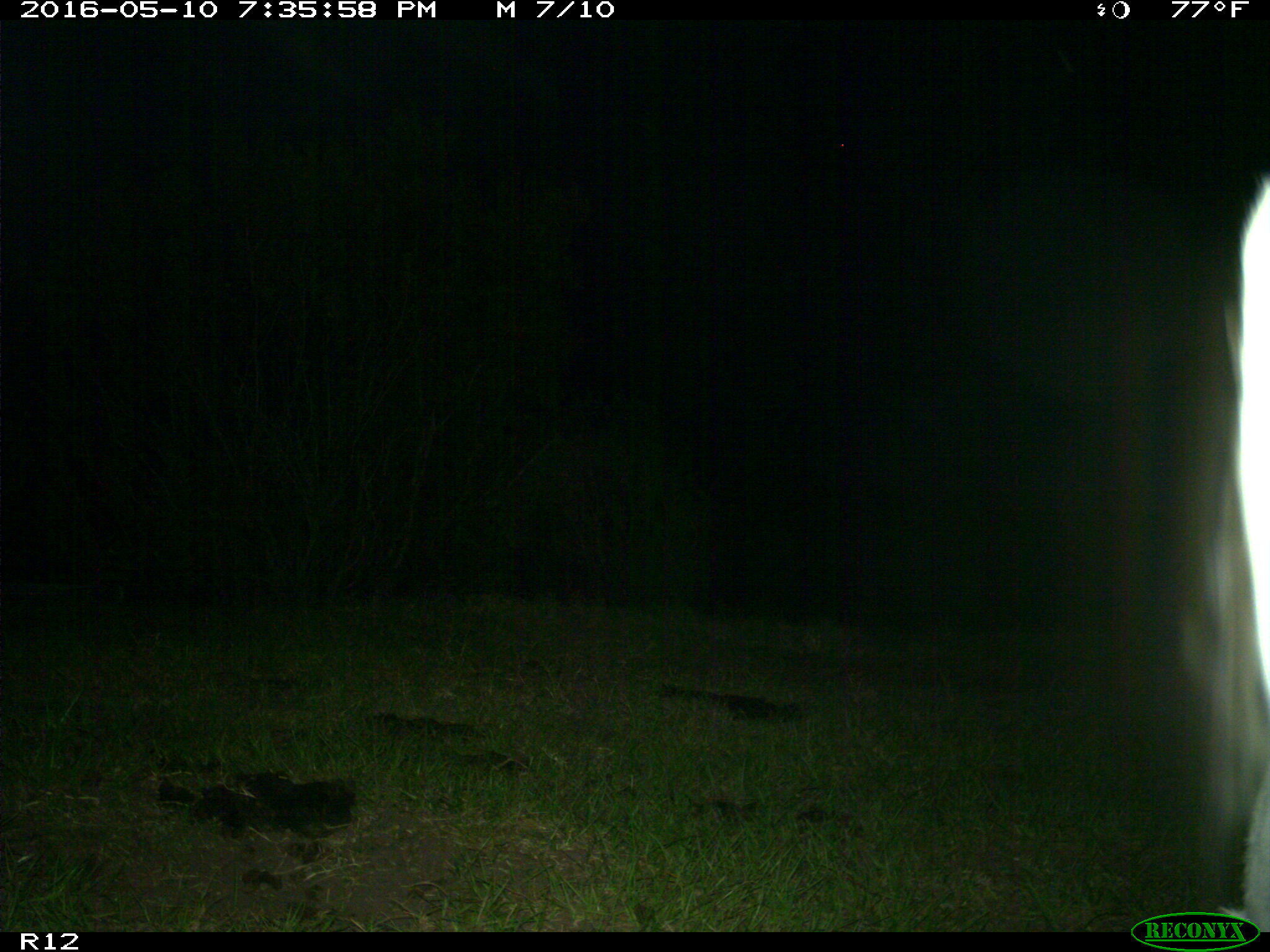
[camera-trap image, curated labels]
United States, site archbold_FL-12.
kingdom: Animalia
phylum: Chordata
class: Mammalia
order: Artiodactyla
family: Bovidae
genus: Bos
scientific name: Bos taurus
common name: domestic cow